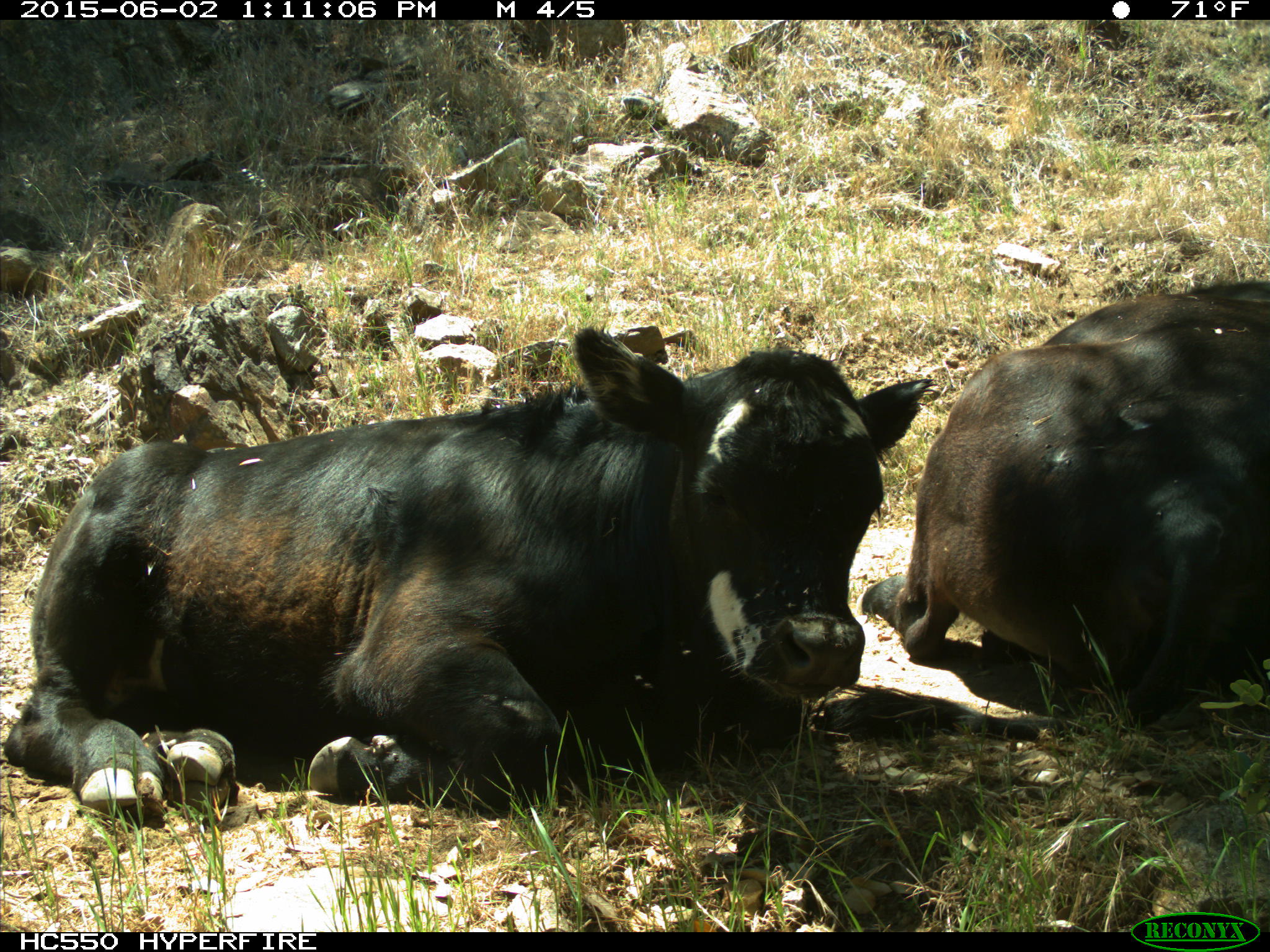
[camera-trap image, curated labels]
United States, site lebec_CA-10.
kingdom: Animalia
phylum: Chordata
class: Mammalia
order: Artiodactyla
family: Bovidae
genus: Bos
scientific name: Bos taurus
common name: domestic cow